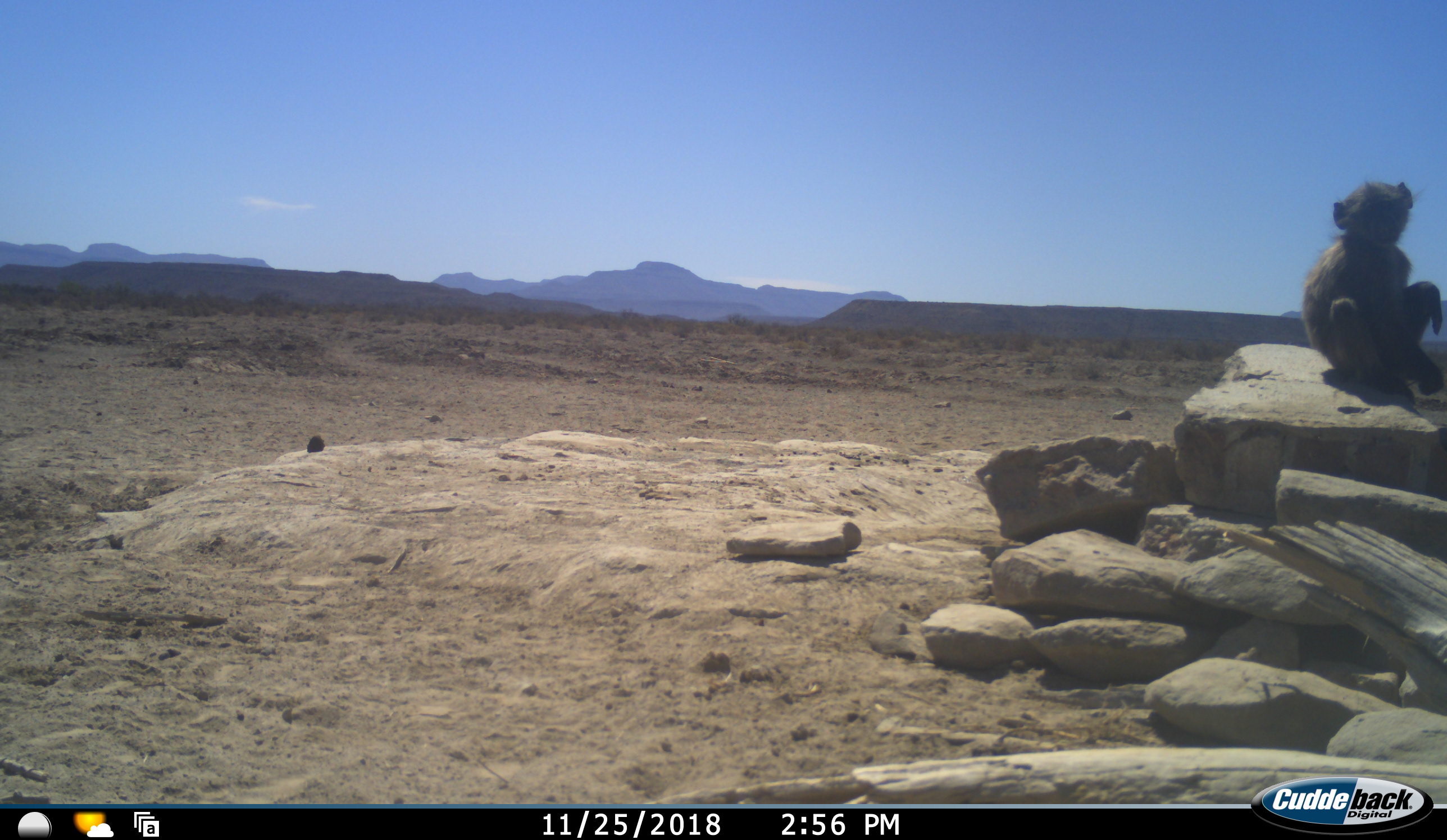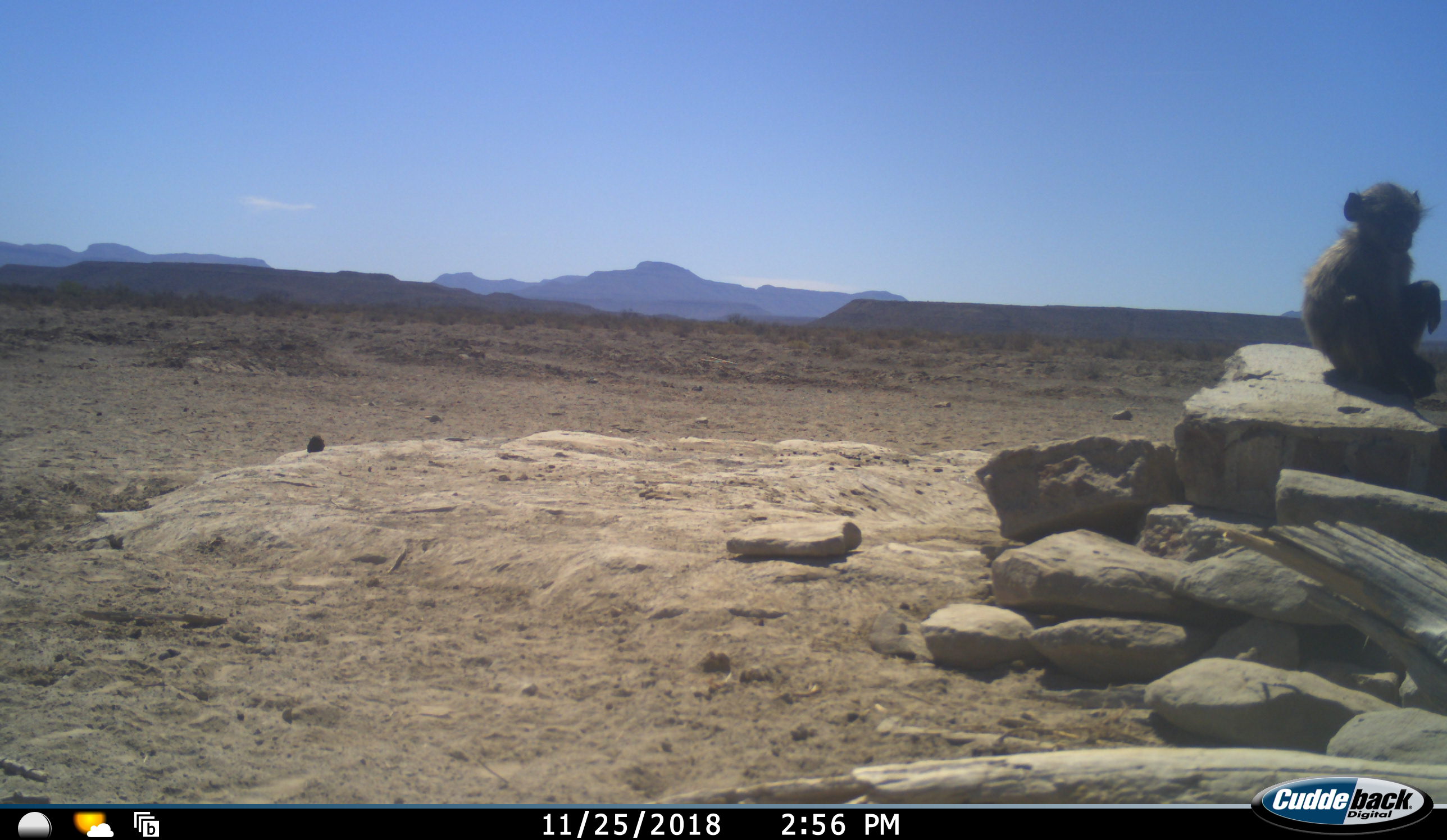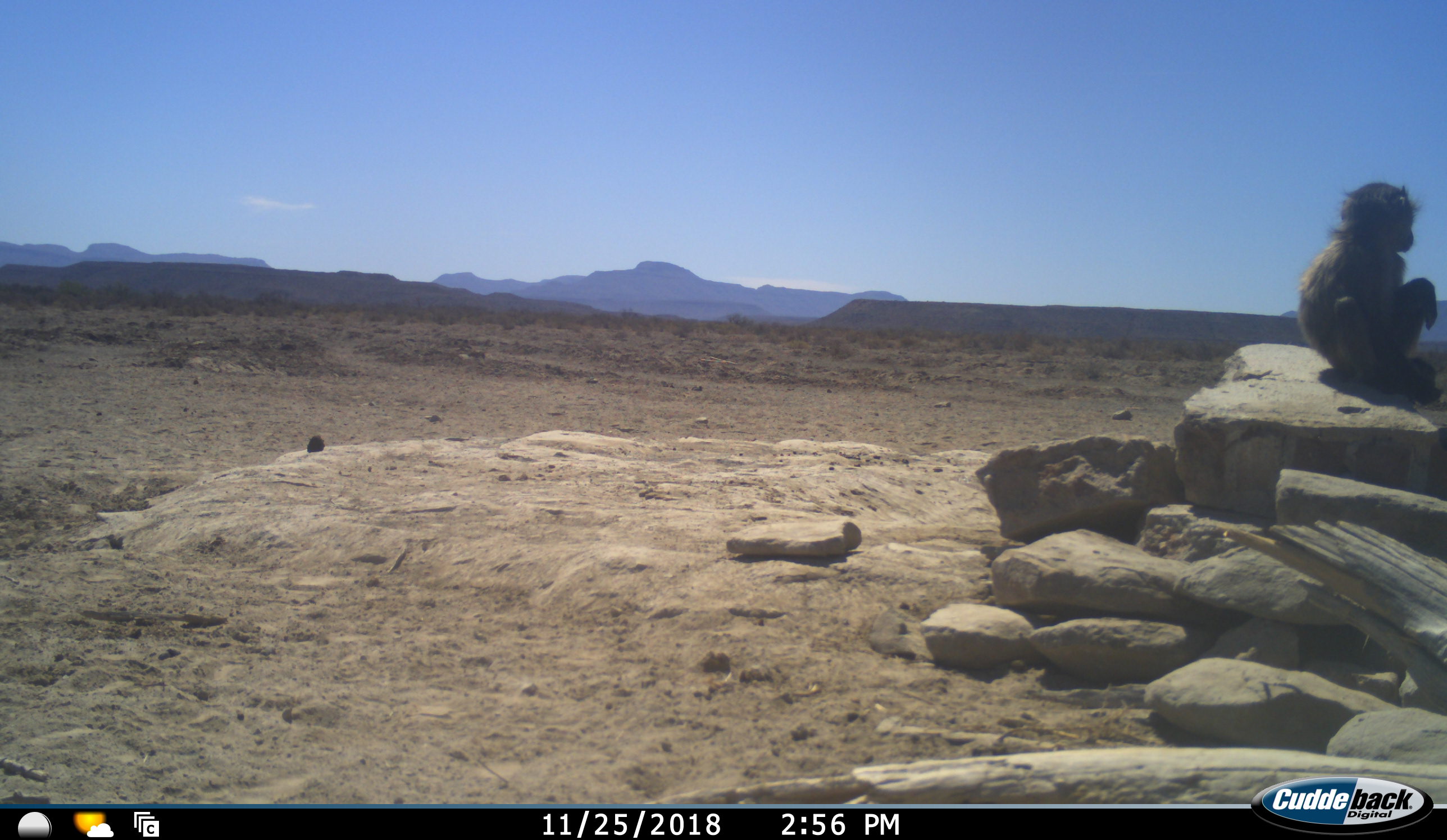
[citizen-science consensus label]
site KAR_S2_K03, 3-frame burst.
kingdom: Animalia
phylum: Chordata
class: Mammalia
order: Primates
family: Cercopithecidae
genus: Papio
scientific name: Papio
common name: baboon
Baboon (Papio), count 1. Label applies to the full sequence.